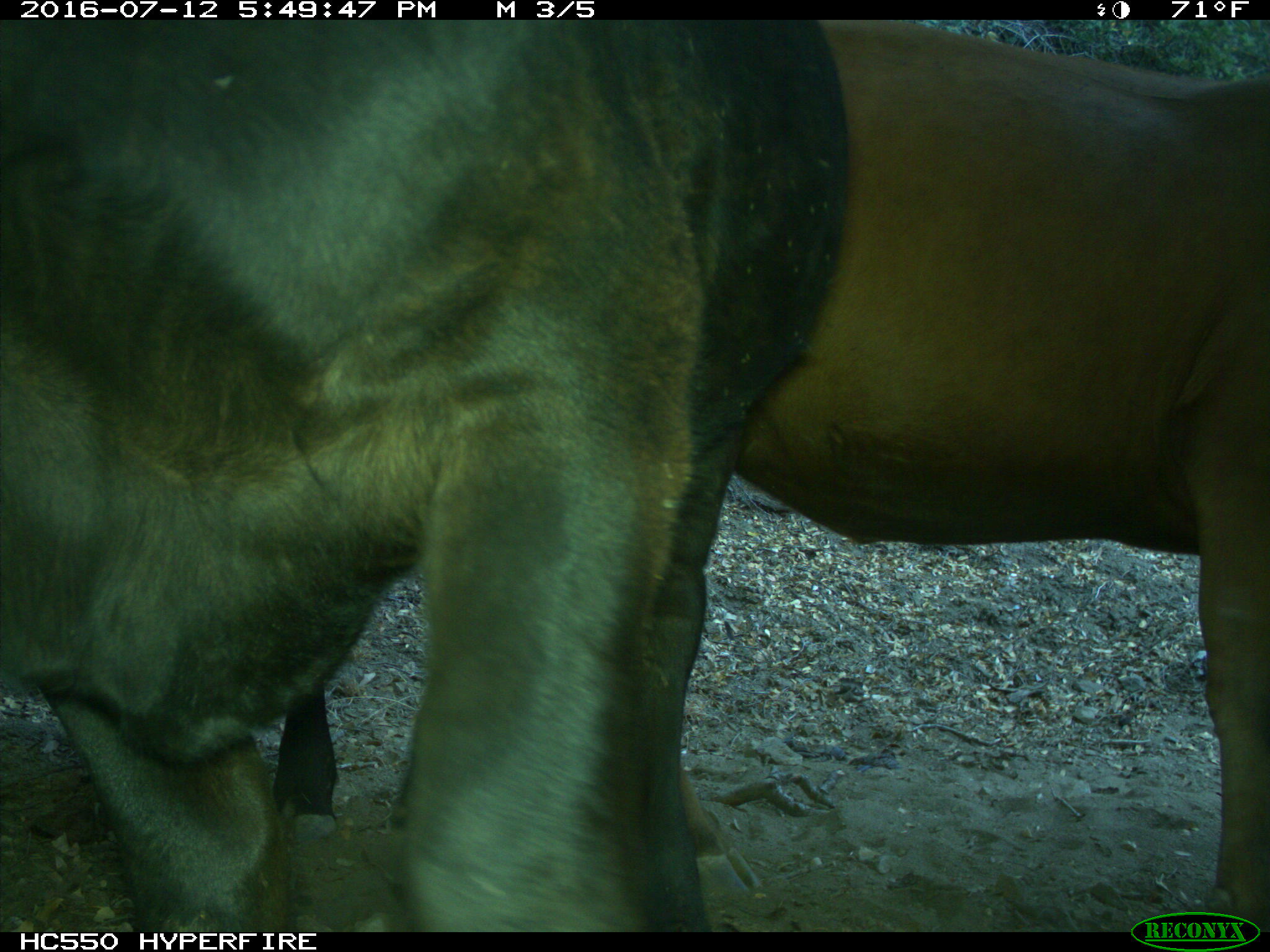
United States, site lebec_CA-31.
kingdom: Animalia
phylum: Chordata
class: Mammalia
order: Artiodactyla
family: Bovidae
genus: Bos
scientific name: Bos taurus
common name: domestic cow